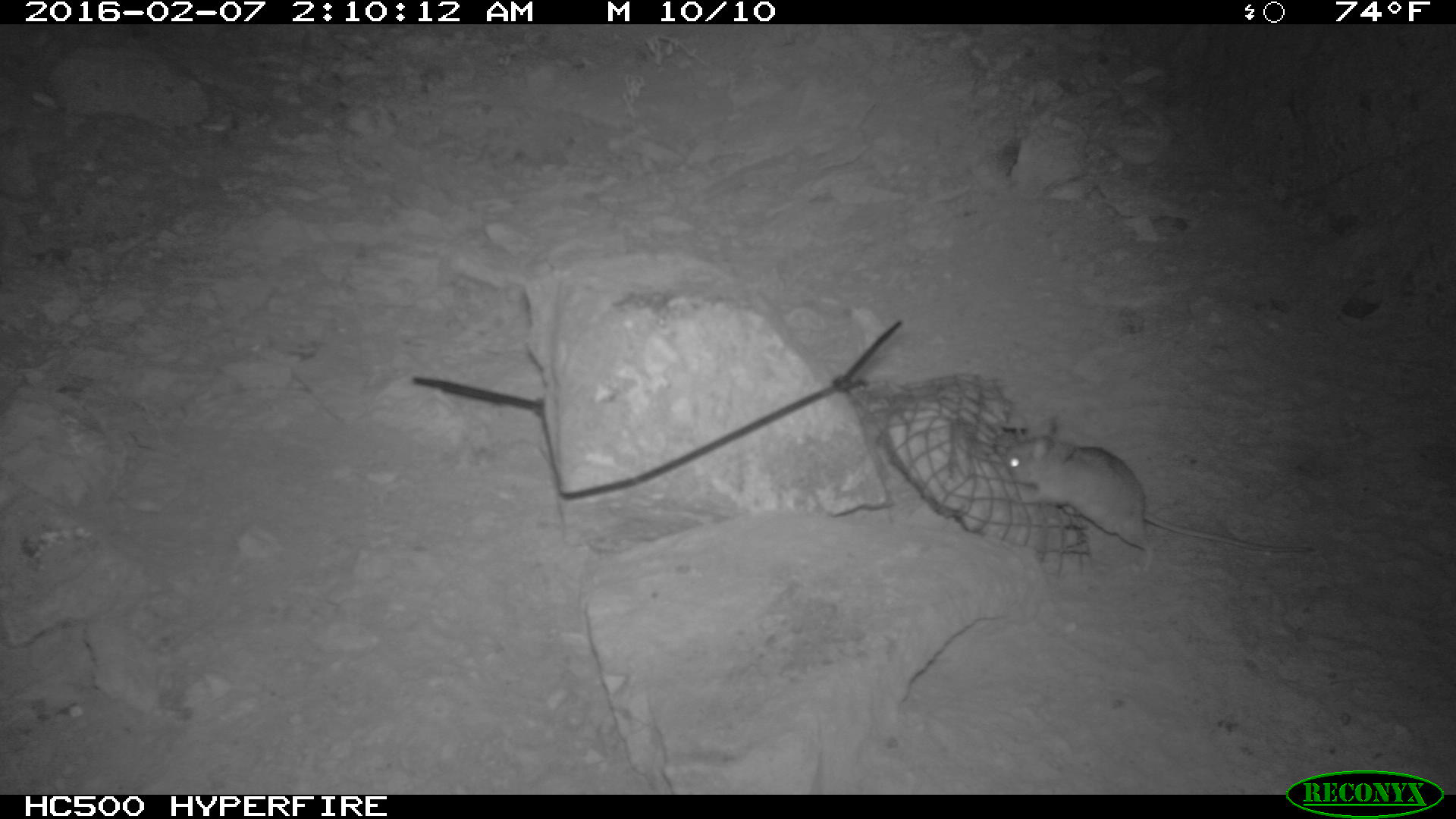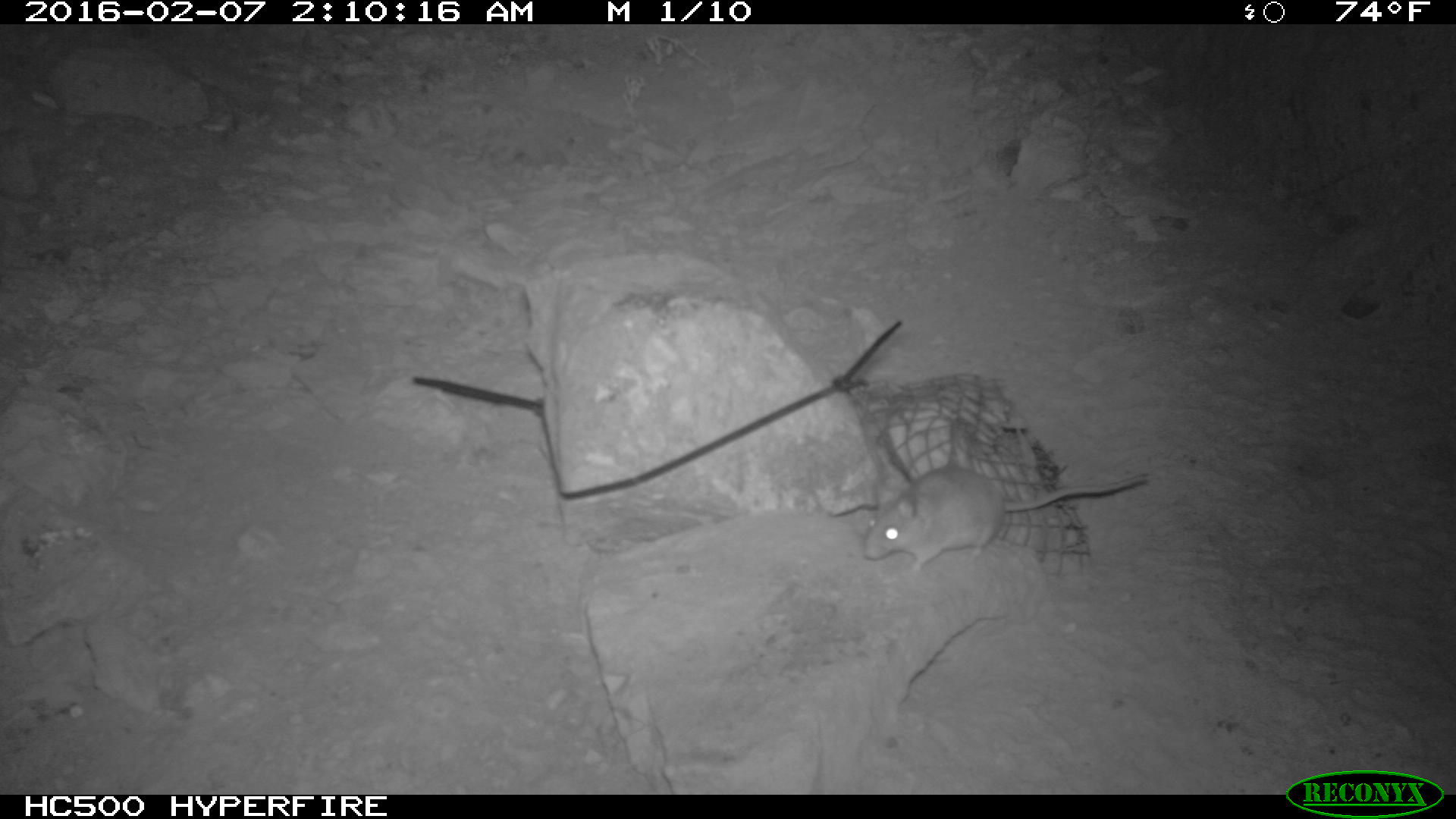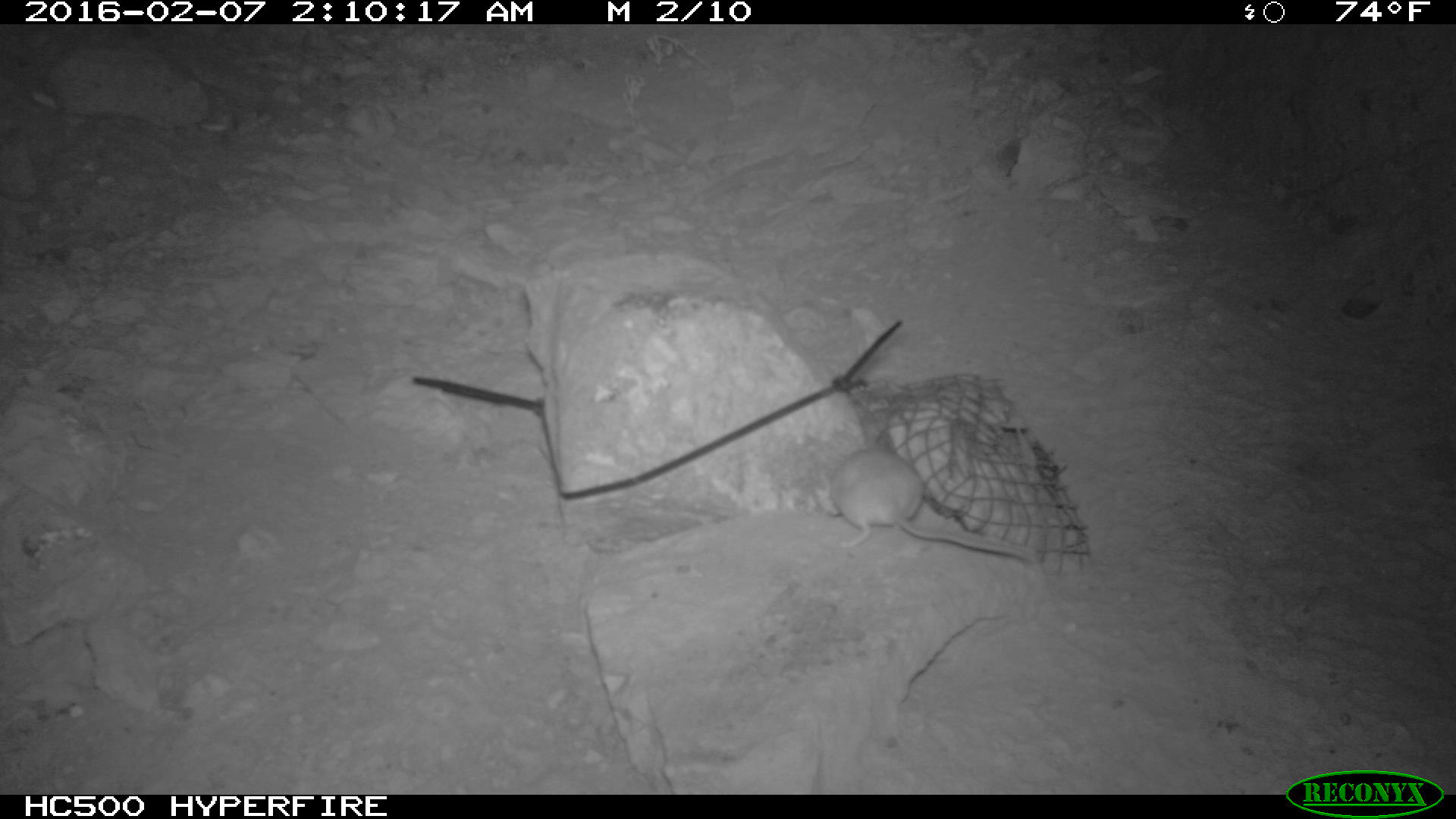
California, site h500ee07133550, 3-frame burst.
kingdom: Animalia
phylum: Chordata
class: Mammalia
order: Rodentia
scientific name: Rodentia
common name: rodent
Rodent (Rodentia).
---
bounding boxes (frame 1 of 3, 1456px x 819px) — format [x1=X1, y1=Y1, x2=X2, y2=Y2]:
rodent: [x1=1001, y1=417, x2=1316, y2=568]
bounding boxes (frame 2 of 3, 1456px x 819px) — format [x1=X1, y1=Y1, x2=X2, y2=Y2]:
rodent: [x1=868, y1=461, x2=1150, y2=575]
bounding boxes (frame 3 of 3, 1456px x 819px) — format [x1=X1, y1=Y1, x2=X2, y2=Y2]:
rodent: [x1=824, y1=427, x2=1044, y2=567]